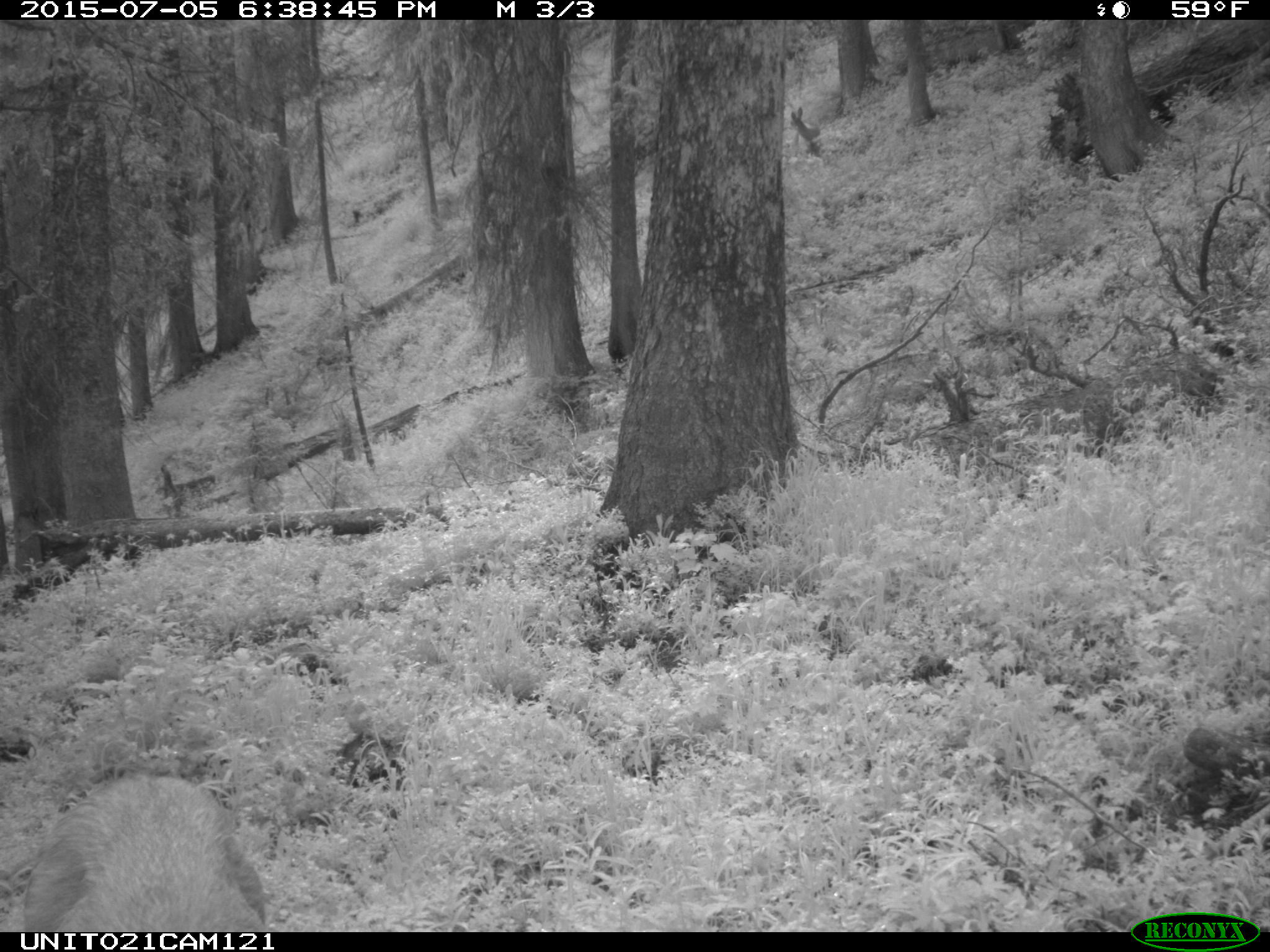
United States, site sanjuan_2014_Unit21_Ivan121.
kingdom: Animalia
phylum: Chordata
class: Mammalia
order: Artiodactyla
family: Cervidae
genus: Odocoileus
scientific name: Odocoileus hemionus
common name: mule deer